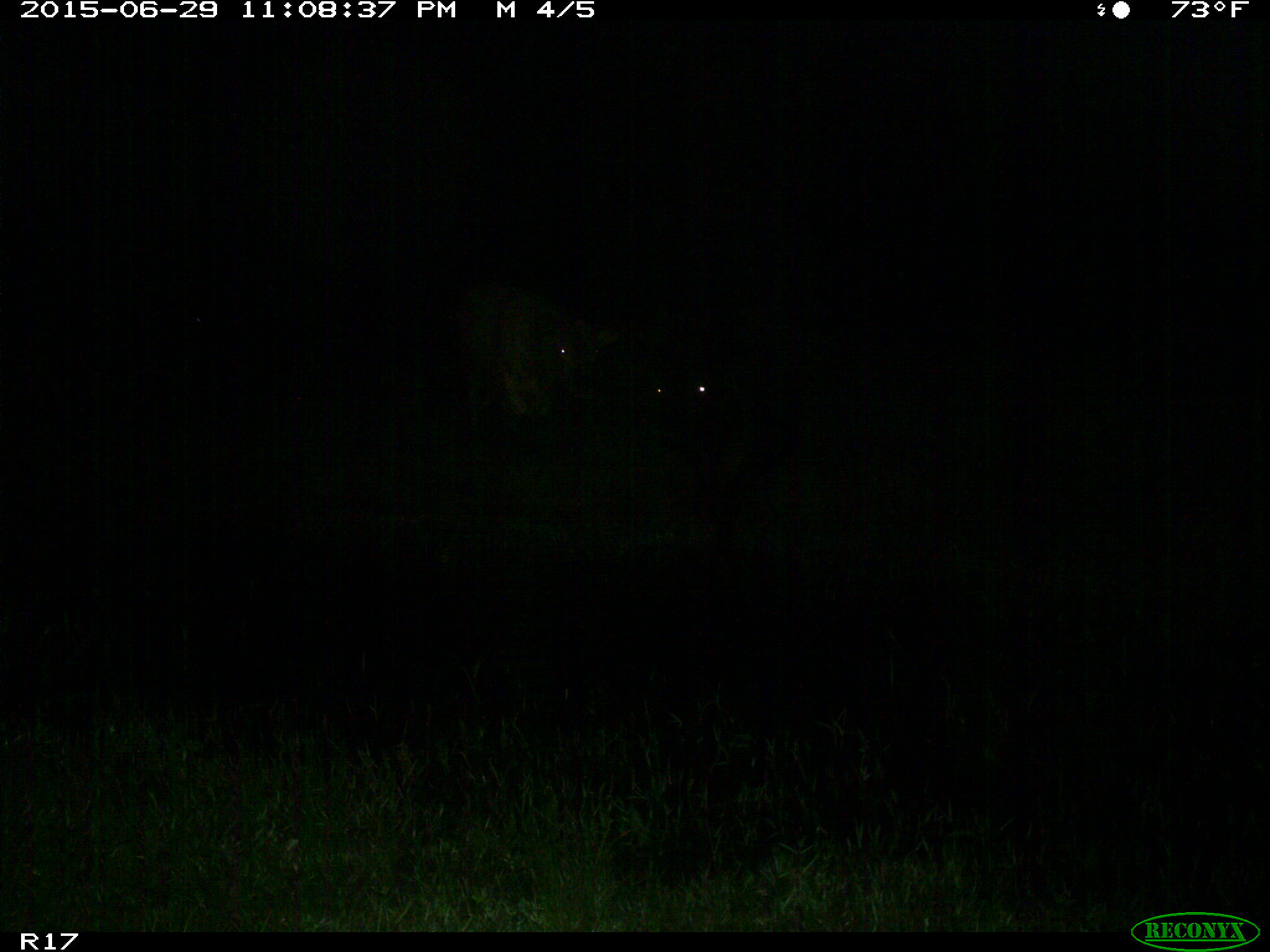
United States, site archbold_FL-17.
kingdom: Animalia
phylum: Chordata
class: Mammalia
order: Artiodactyla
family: Bovidae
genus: Bos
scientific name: Bos taurus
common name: domestic cow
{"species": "Bos taurus (domestic cow)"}